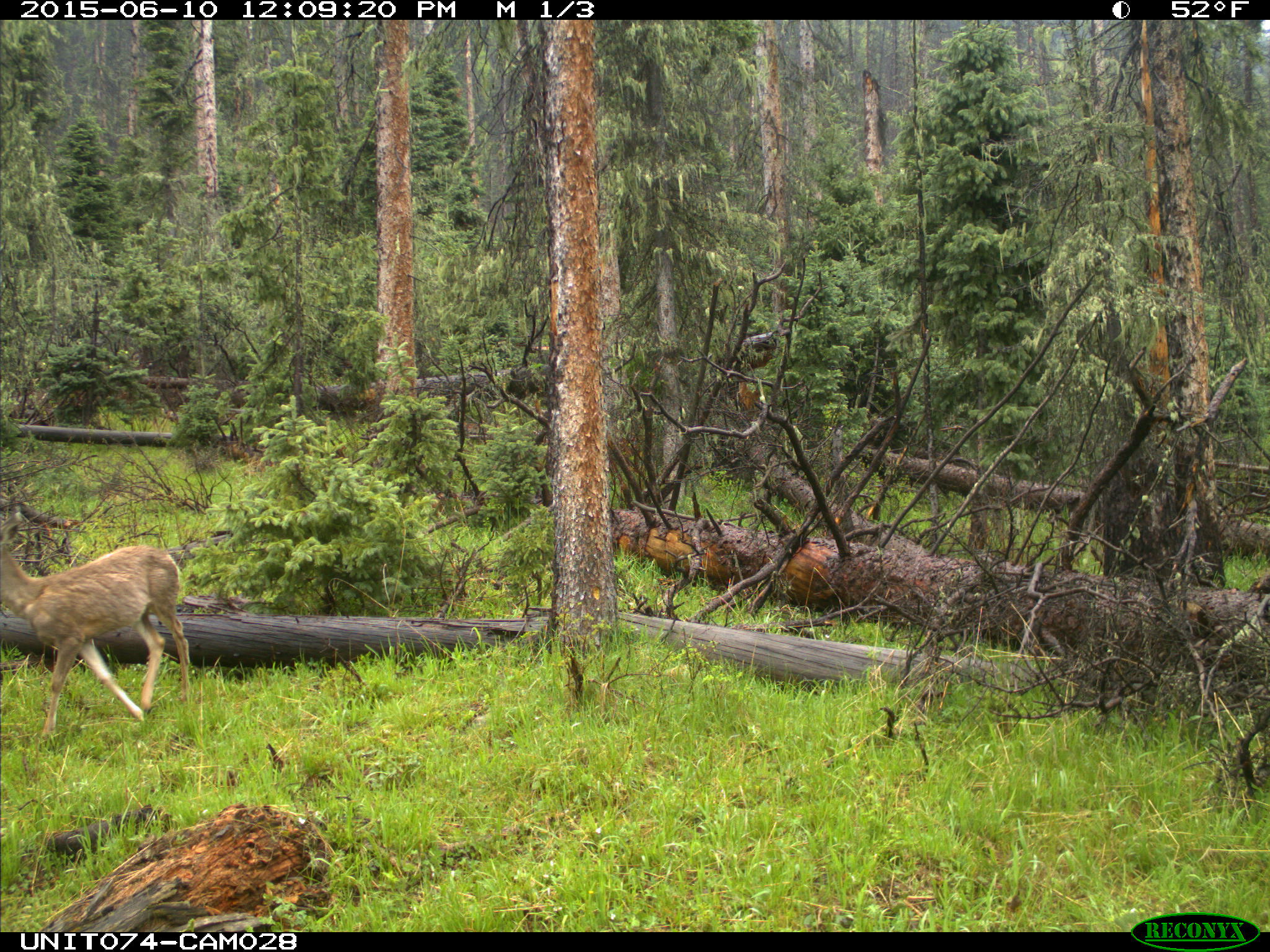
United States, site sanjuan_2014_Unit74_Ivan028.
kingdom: Animalia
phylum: Chordata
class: Mammalia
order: Artiodactyla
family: Cervidae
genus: Odocoileus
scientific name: Odocoileus hemionus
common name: mule deer